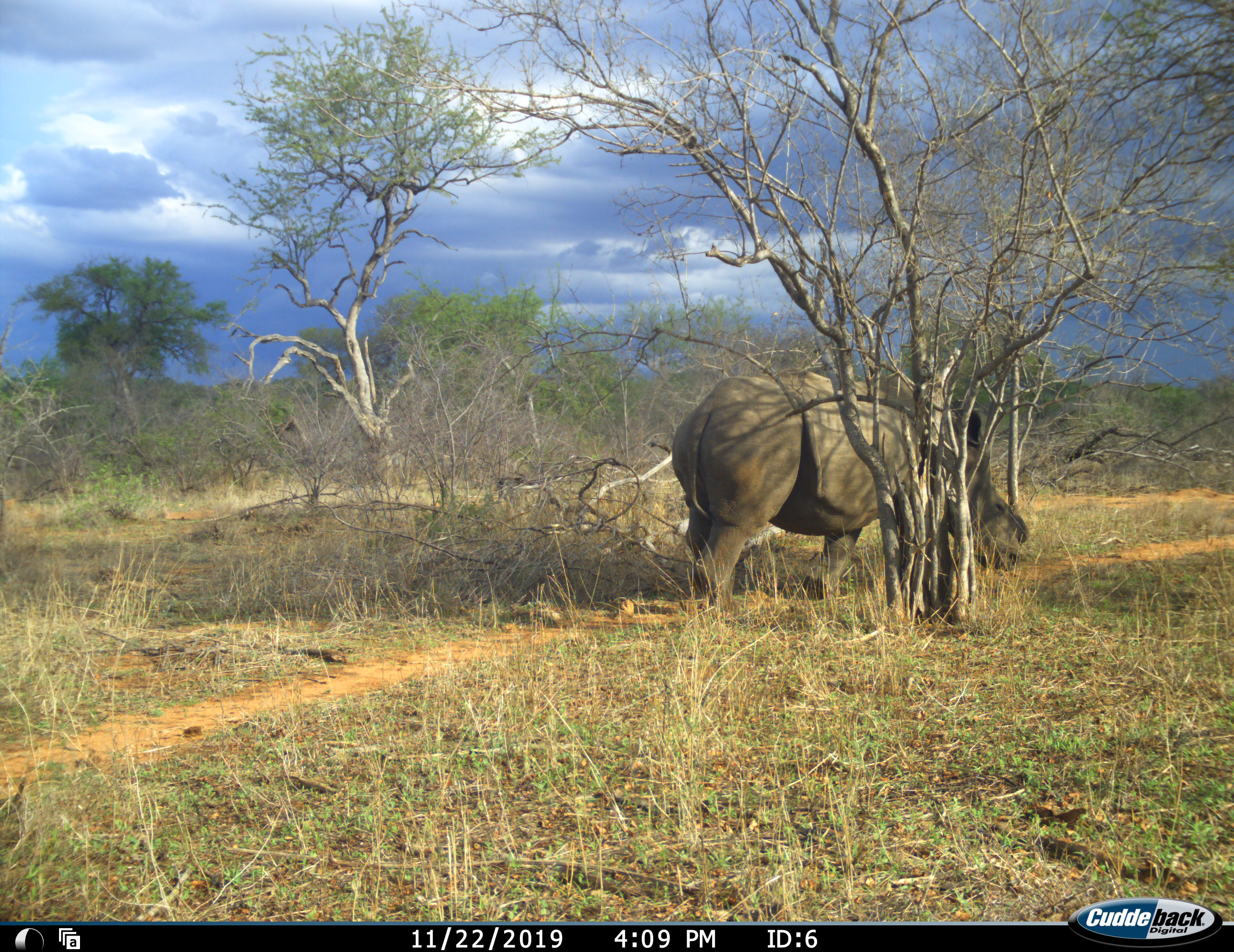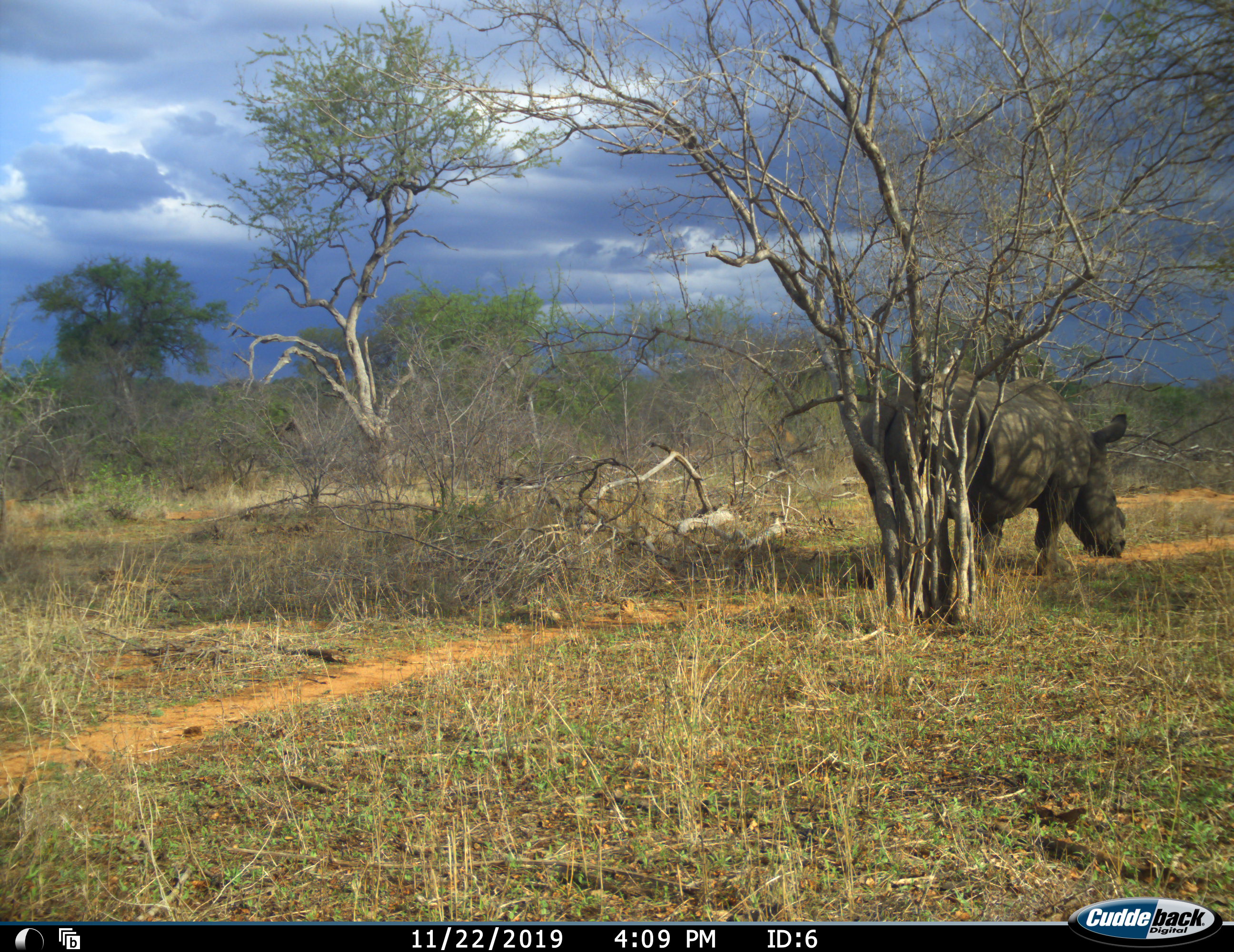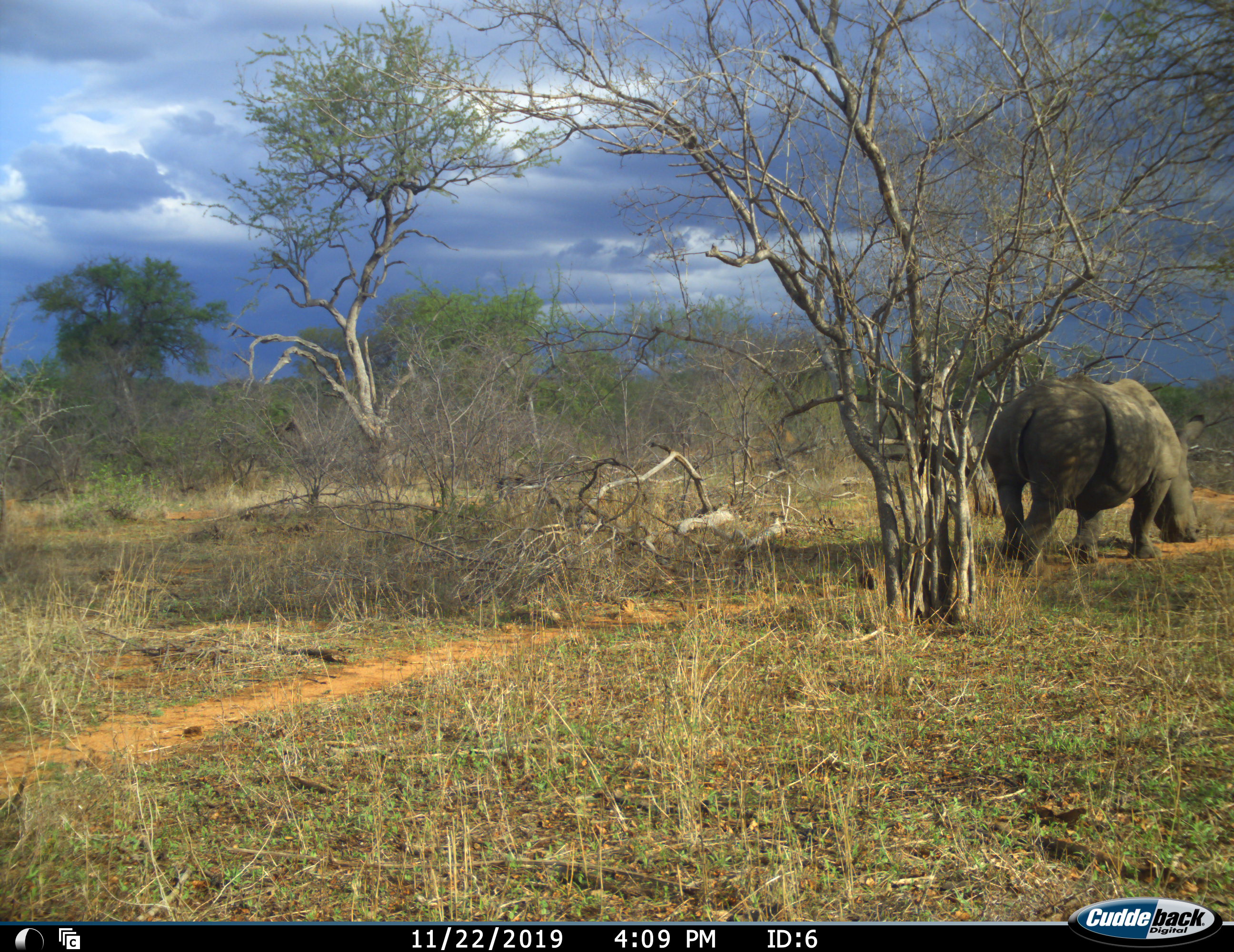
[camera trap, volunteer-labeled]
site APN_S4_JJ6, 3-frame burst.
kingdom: Animalia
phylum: Chordata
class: Mammalia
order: Perissodactyla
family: Rhinocerotidae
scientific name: Rhinocerotidae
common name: unknown rhinoceros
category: rhinocerosunknown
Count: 1.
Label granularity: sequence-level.